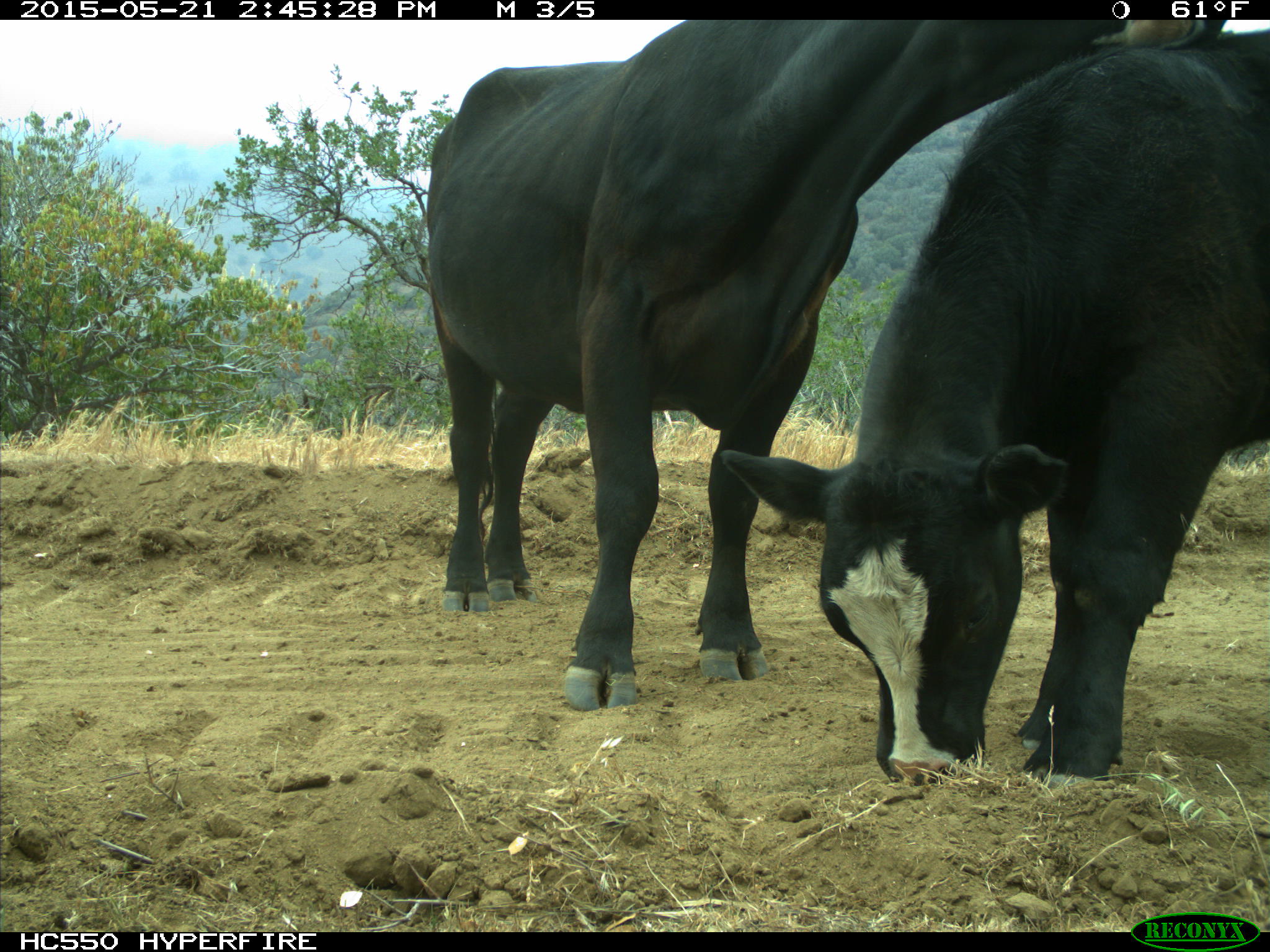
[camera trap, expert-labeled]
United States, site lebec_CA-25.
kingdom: Animalia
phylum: Chordata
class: Mammalia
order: Artiodactyla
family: Bovidae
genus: Bos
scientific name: Bos taurus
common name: domestic cow